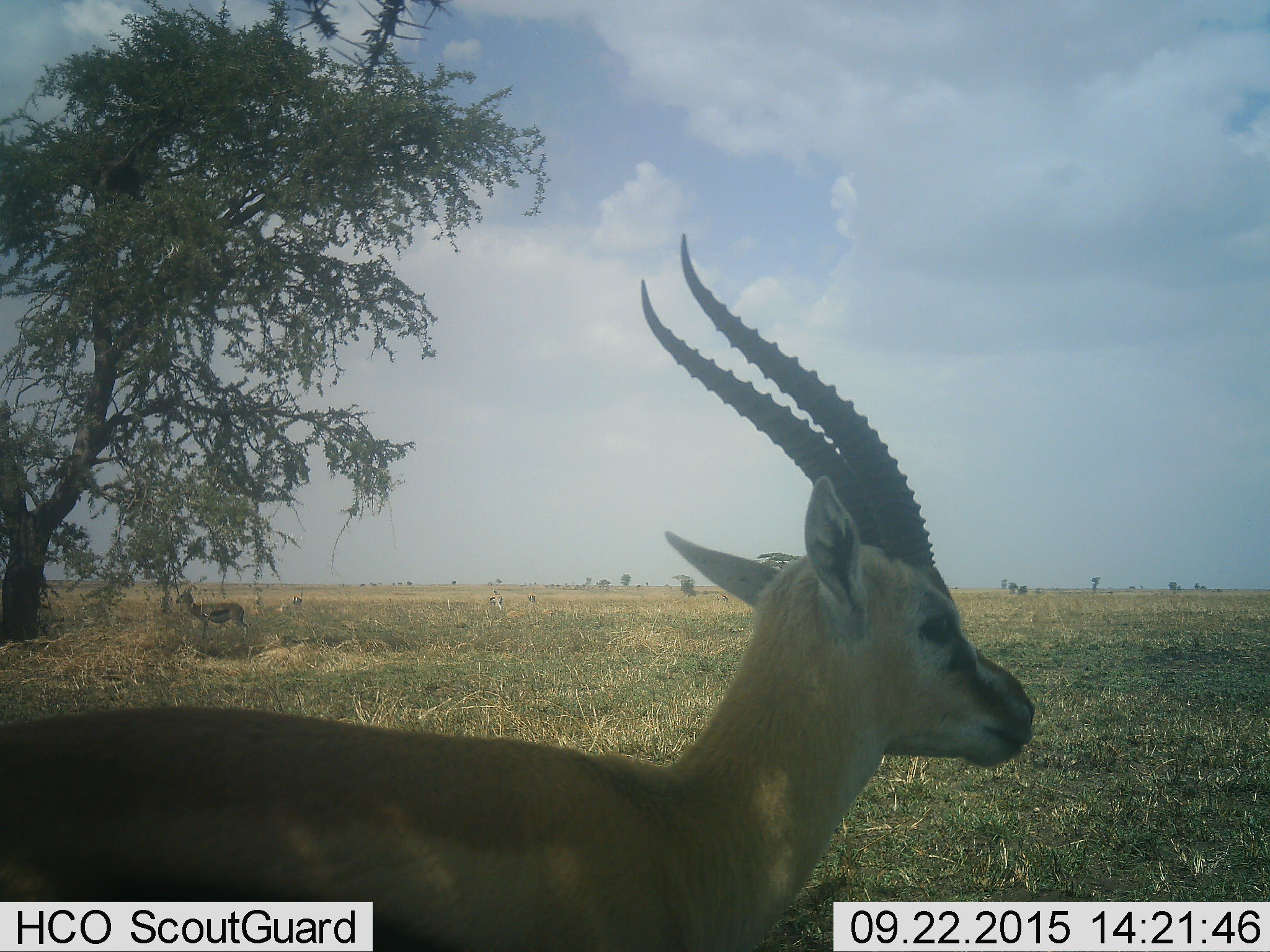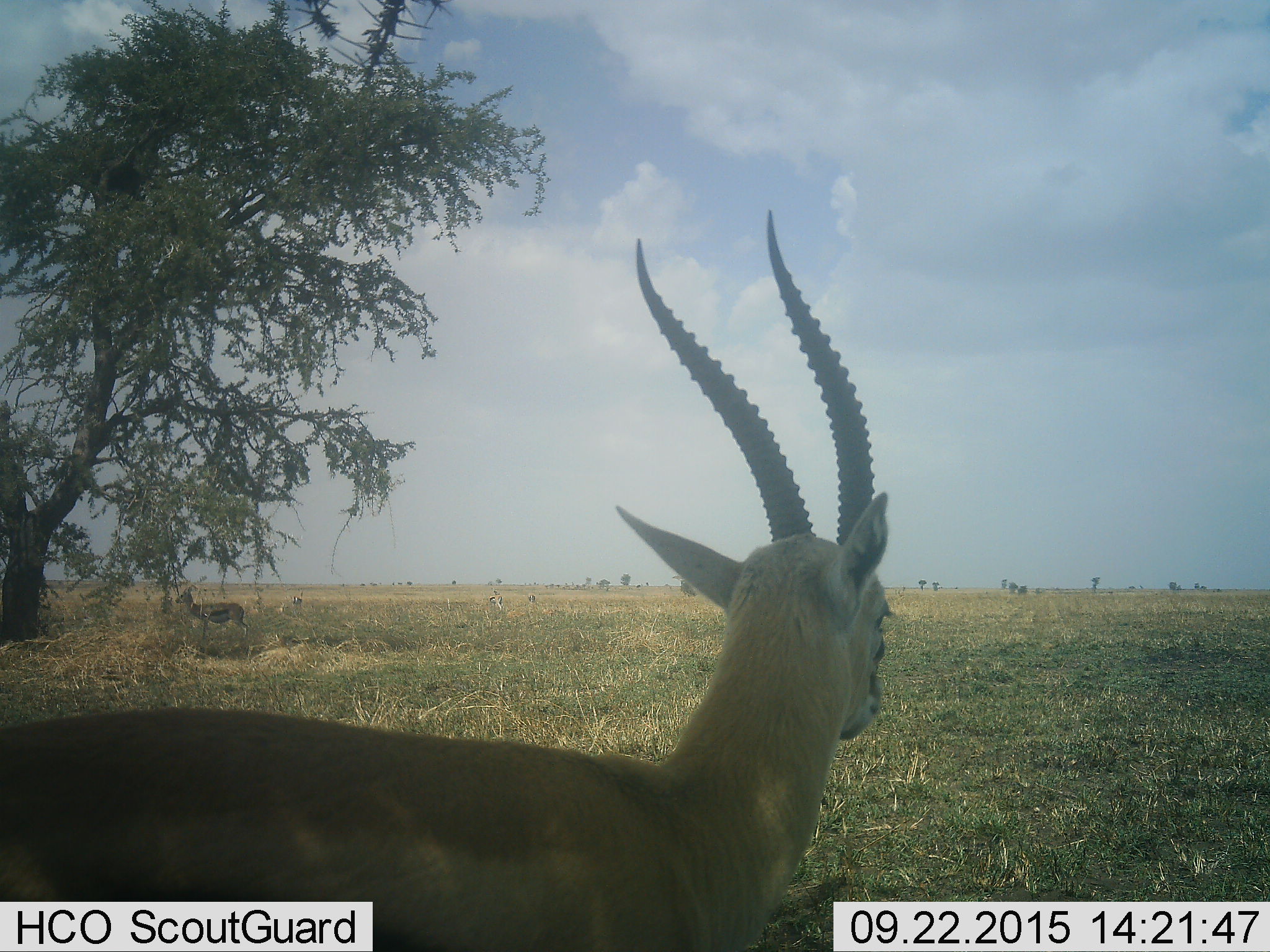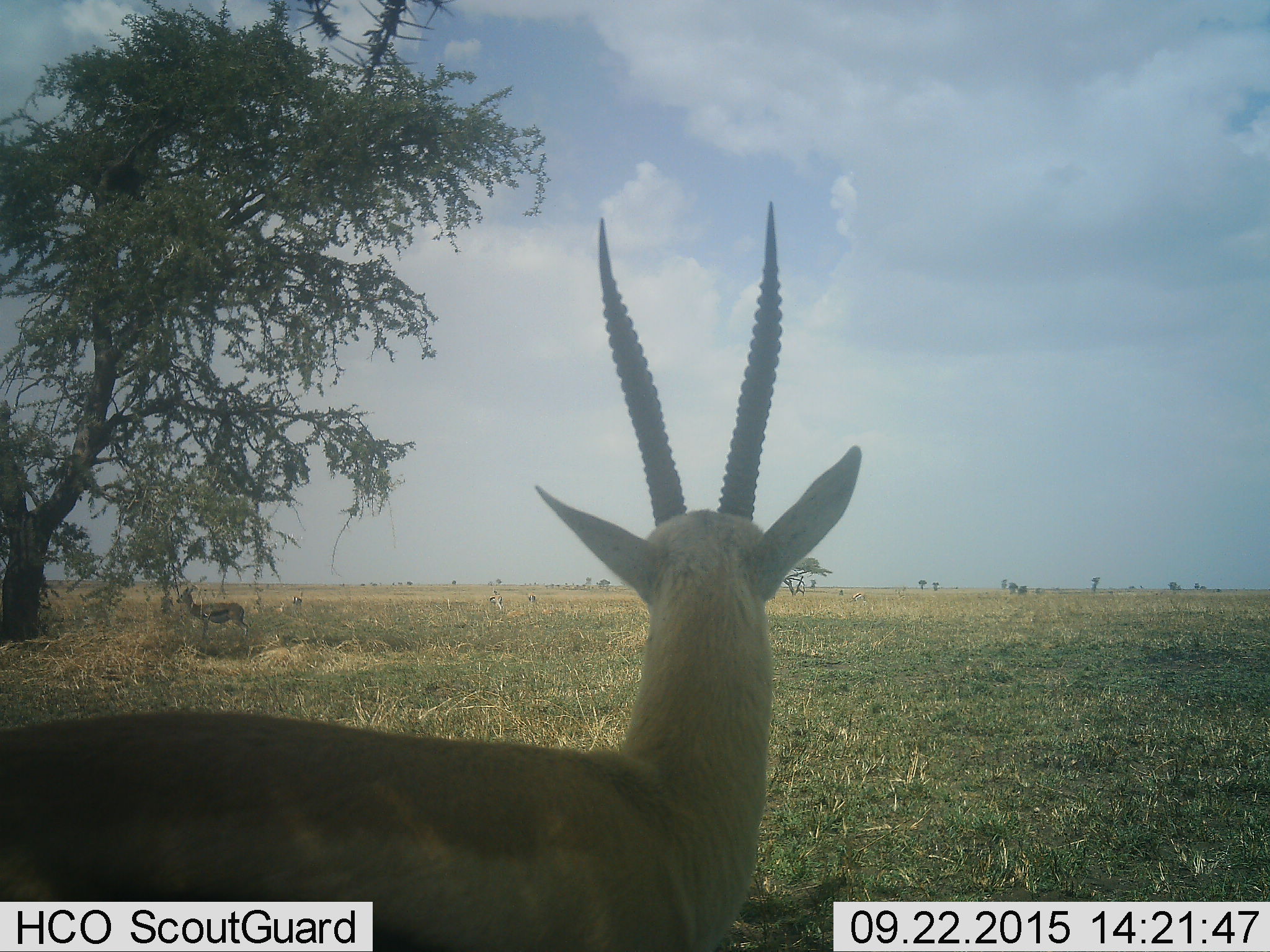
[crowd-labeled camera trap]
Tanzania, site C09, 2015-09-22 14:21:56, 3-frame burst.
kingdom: Animalia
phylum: Chordata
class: Mammalia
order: Artiodactyla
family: Bovidae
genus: Eudorcas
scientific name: Eudorcas thomsonii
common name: thomson's gazelle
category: gazellethomsons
Gazellethomsons (thomson's gazelle) (Eudorcas thomsonii), count 2. Behavior (volunteer vote fractions): standing 100%, resting 8%, moving 15%, interacting 0%. Young present (vote fraction): 0%. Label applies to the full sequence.